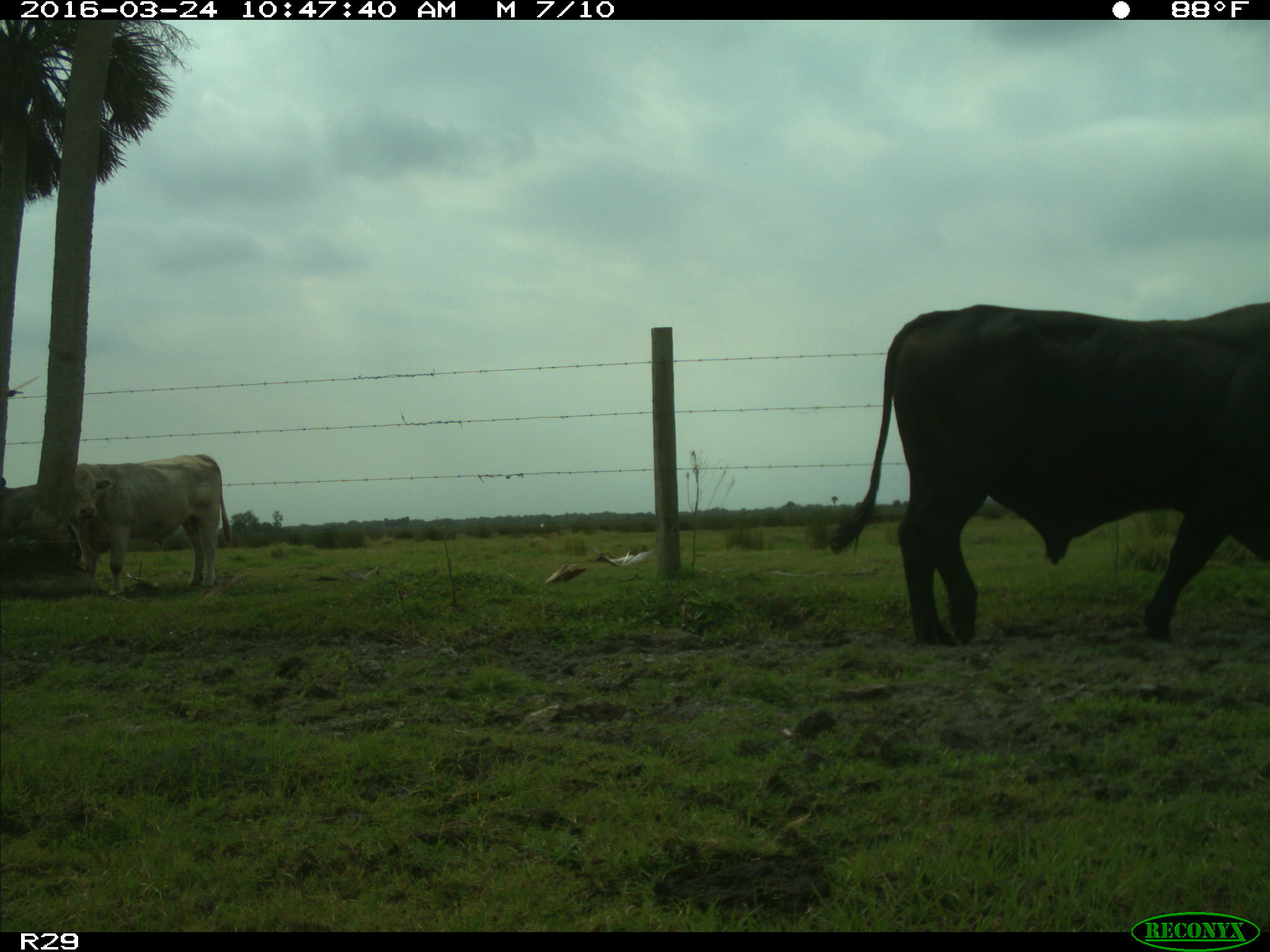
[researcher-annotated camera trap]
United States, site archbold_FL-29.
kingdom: Animalia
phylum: Chordata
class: Mammalia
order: Artiodactyla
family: Bovidae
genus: Bos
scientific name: Bos taurus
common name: domestic cow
Bos taurus (domestic cow).